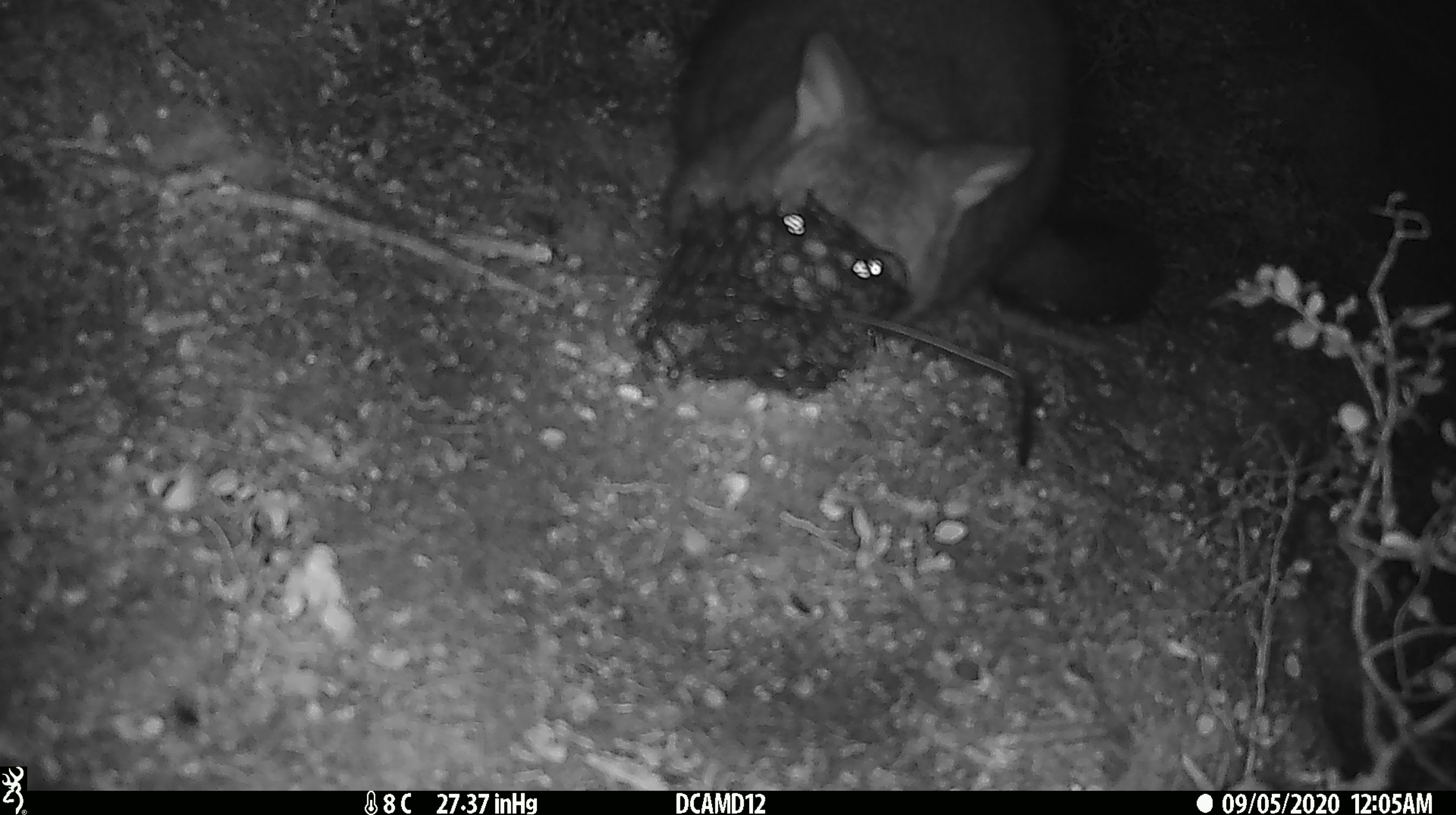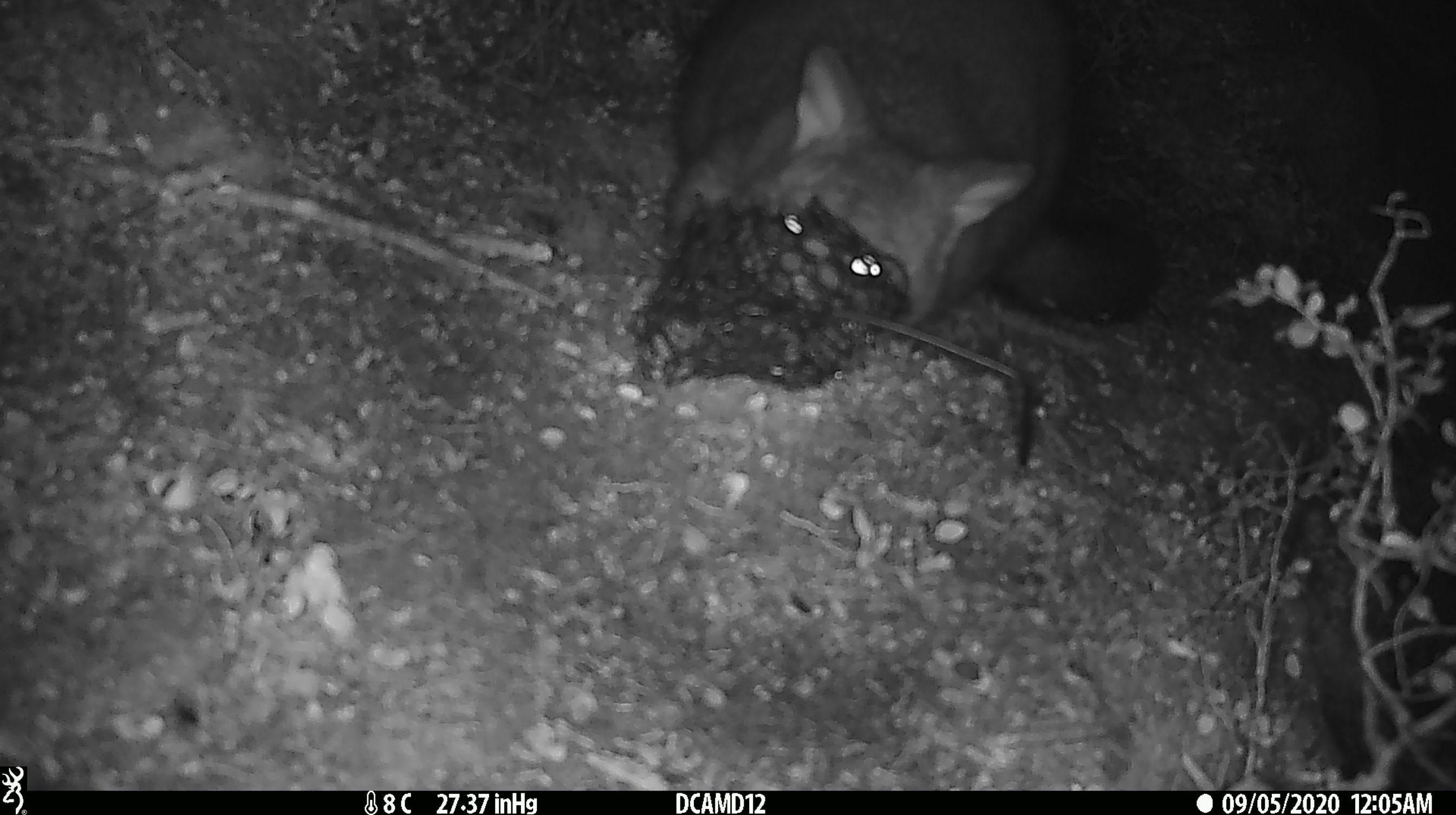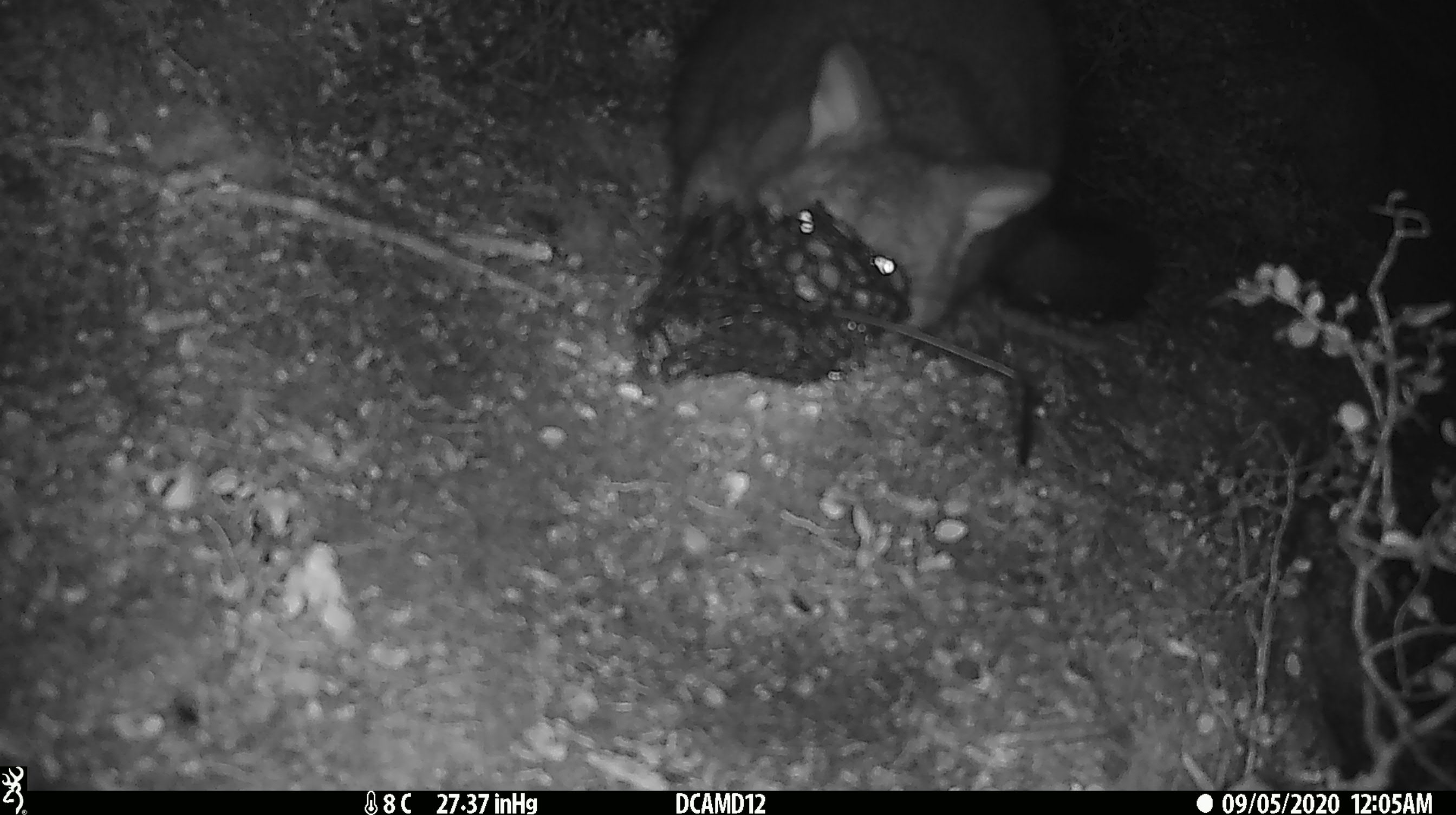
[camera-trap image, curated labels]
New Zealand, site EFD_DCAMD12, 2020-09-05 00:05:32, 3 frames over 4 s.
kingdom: Animalia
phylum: Chordata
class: Mammalia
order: Diprotodontia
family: Phalangeridae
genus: Trichosurus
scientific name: Trichosurus vulpecula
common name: common brushtail possum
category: possum